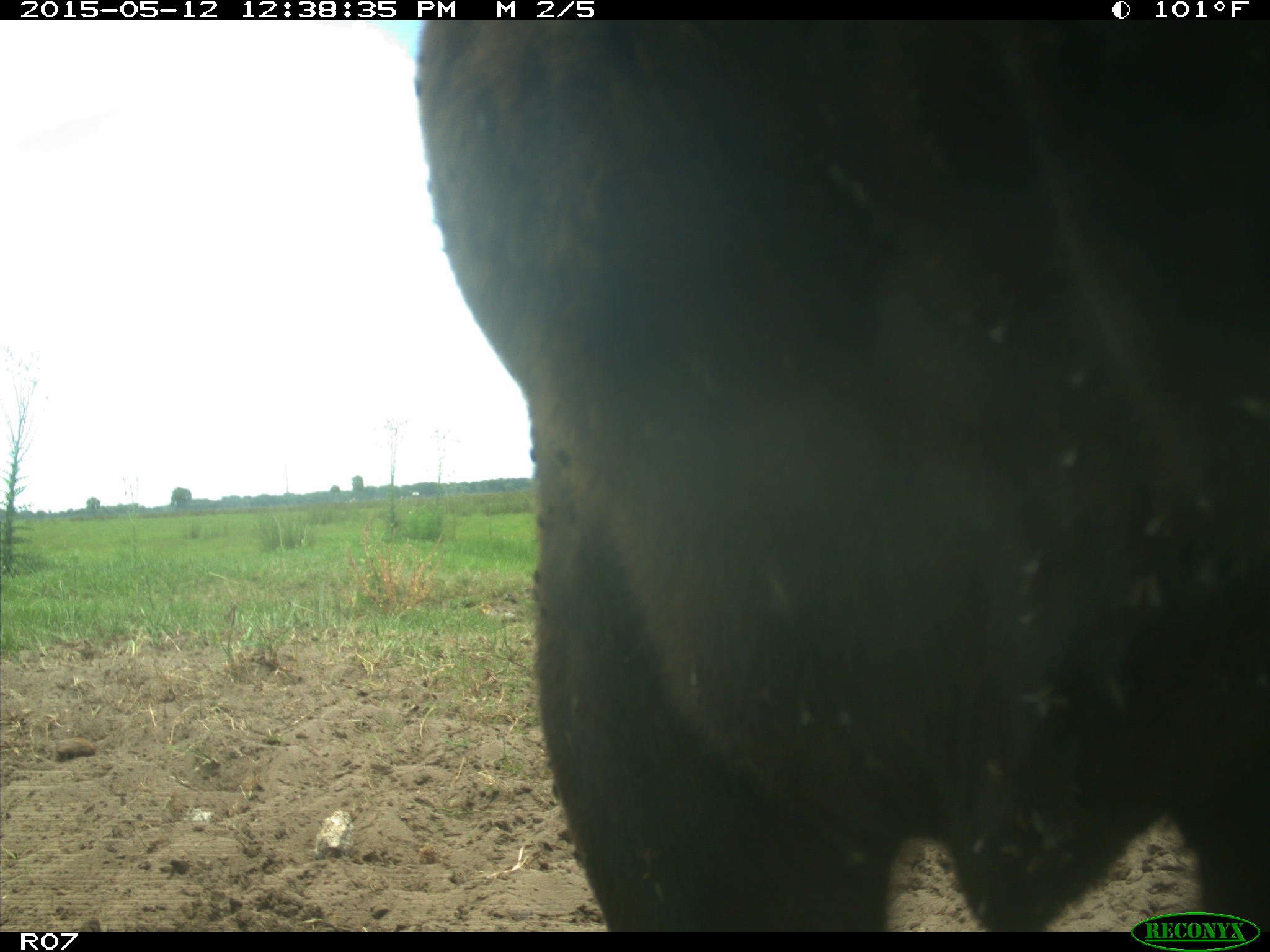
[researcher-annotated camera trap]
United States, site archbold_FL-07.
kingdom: Animalia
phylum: Chordata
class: Mammalia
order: Artiodactyla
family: Bovidae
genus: Bos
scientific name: Bos taurus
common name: domestic cow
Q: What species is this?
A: Bos taurus (domestic cow).